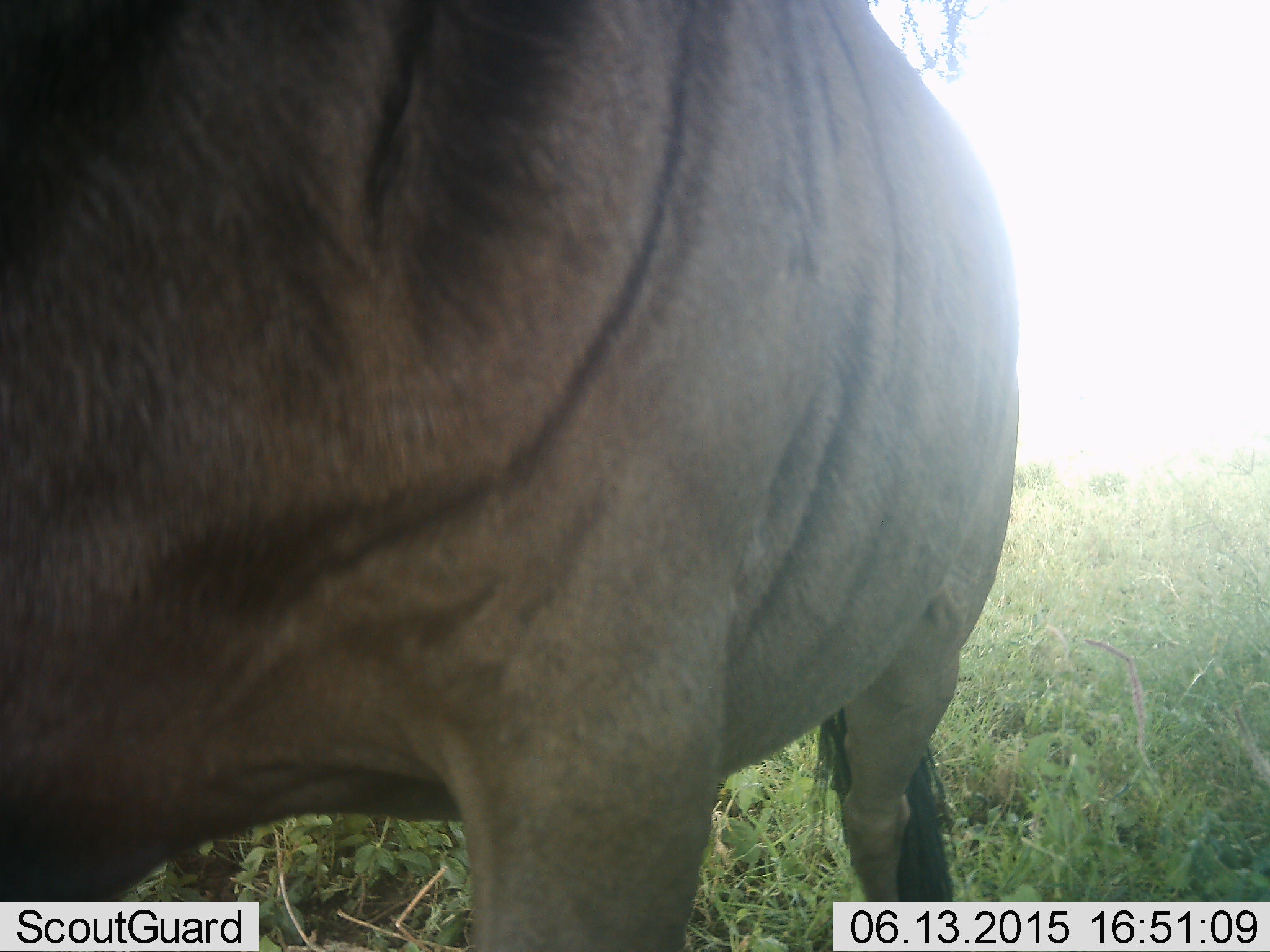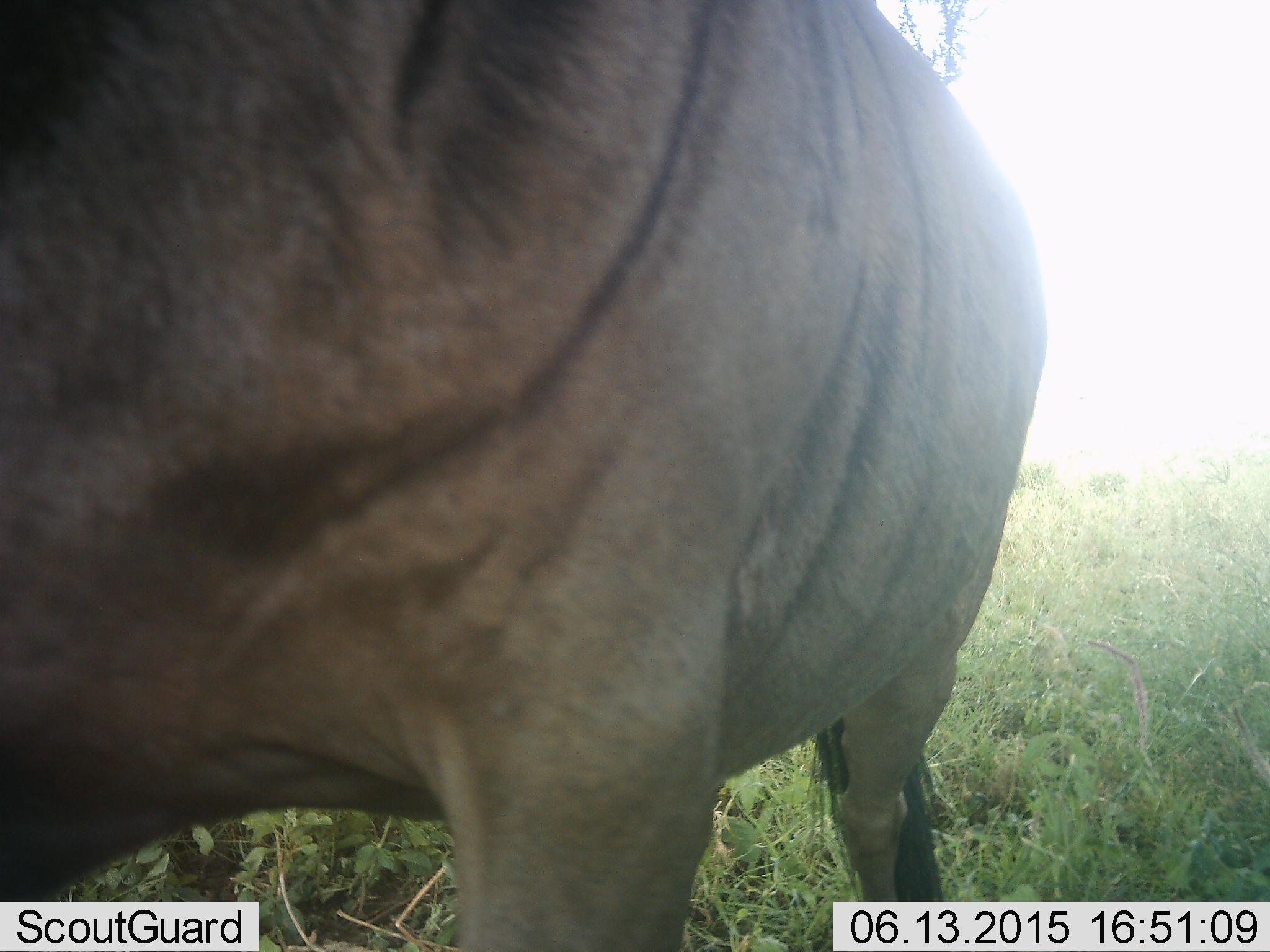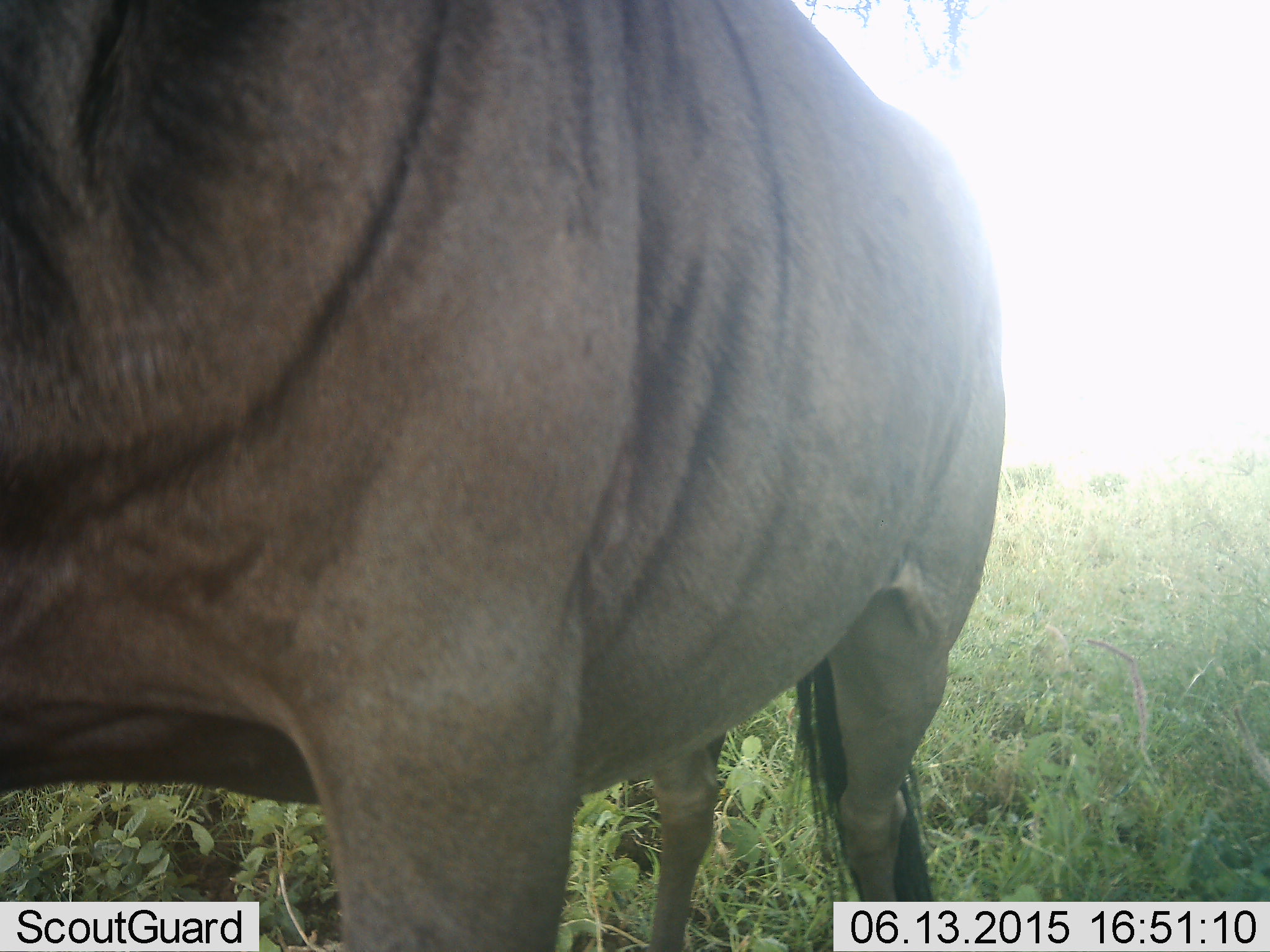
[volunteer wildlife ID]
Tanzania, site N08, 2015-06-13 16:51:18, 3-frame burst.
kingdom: Animalia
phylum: Chordata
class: Mammalia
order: Artiodactyla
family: Bovidae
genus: Connochaetes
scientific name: Connochaetes taurinus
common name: blue wildebeest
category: wildebeest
Wildebeest (blue wildebeest) (Connochaetes taurinus), count 1. Behavior (volunteer vote fractions): standing 80%, resting 0%, moving 10%, interacting 10%. Young present (vote fraction): 0%. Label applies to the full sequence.